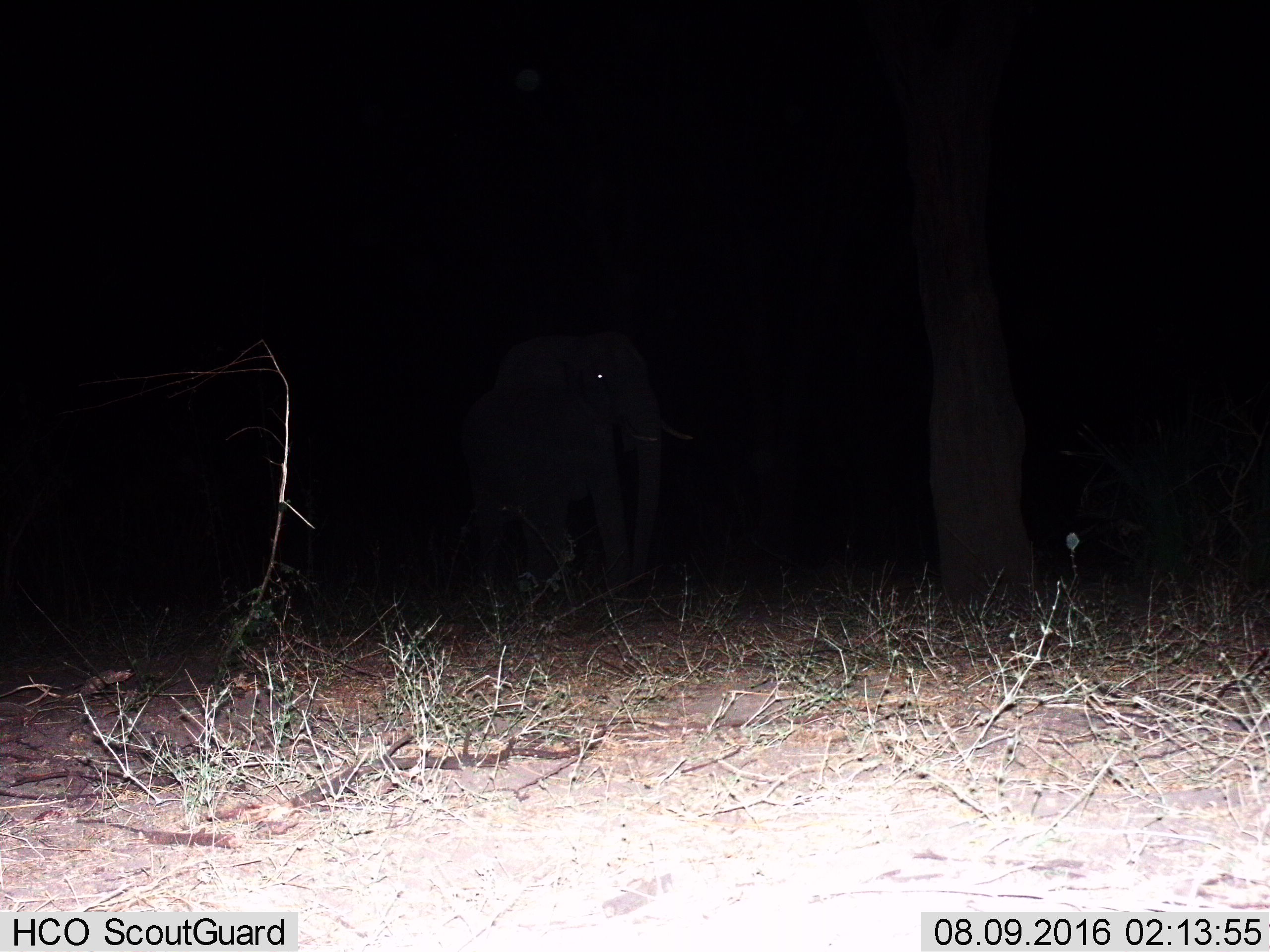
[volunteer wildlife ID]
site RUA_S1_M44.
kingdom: Animalia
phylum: Chordata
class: Mammalia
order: Proboscidea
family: Elephantidae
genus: Loxodonta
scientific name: Loxodonta africana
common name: african bush elephant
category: elephant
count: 1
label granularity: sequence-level